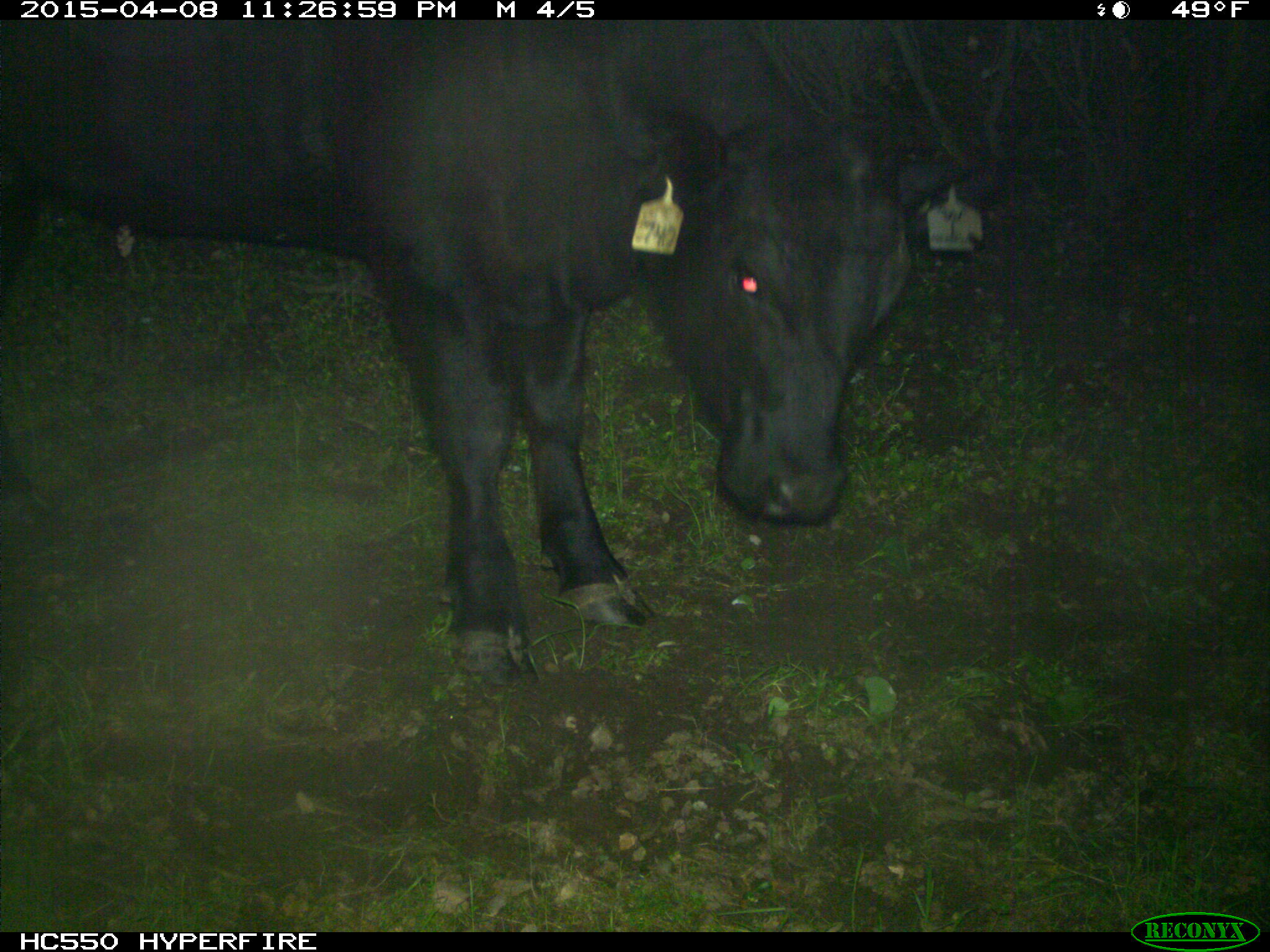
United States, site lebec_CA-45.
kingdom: Animalia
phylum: Chordata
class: Mammalia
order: Artiodactyla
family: Bovidae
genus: Bos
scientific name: Bos taurus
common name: domestic cow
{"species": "Bos taurus (domestic cow)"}